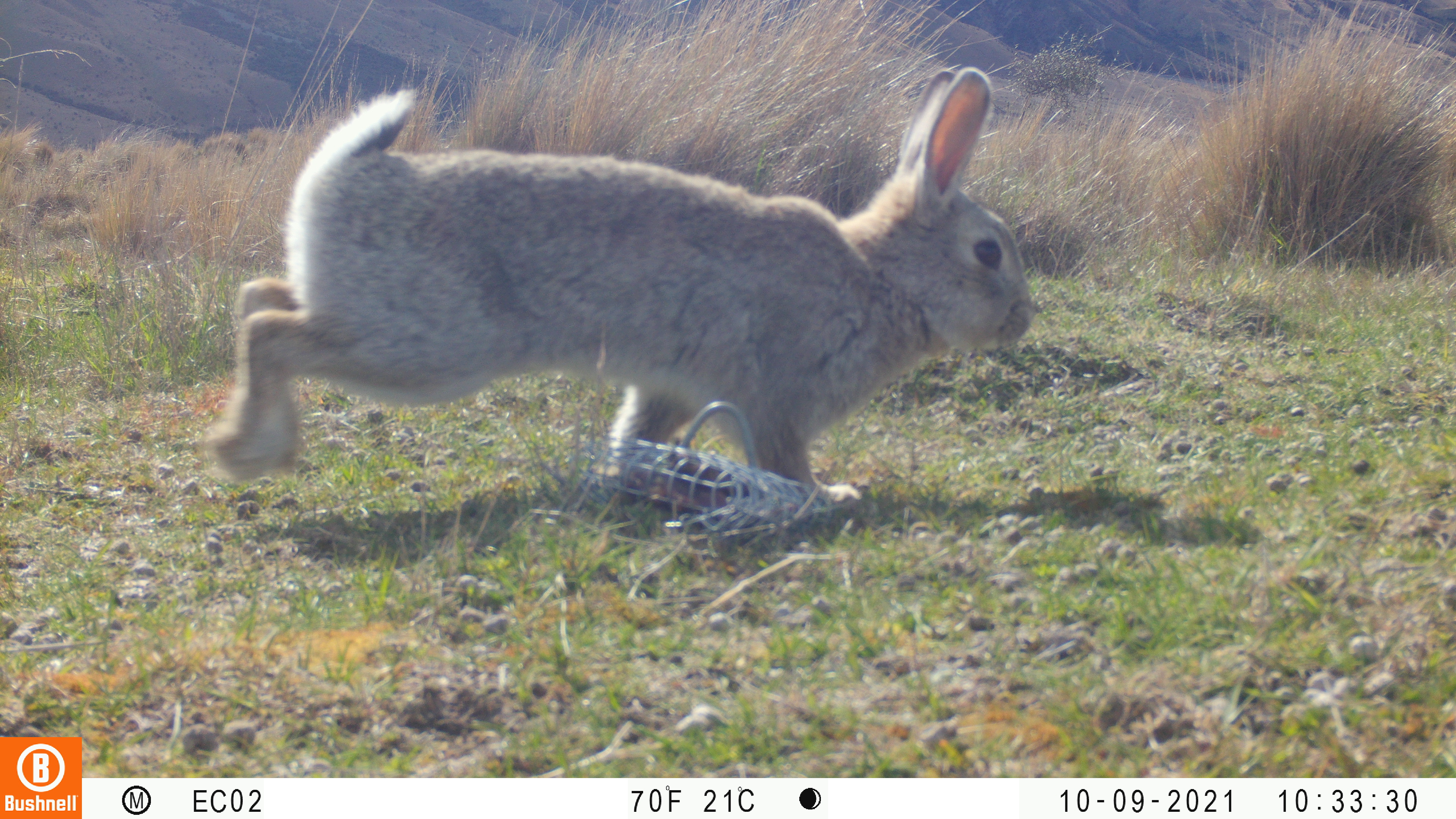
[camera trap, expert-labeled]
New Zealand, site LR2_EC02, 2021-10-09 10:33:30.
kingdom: Animalia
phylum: Chordata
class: Mammalia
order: Lagomorpha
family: Leporidae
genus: Oryctolagus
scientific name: Oryctolagus cuniculus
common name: european rabbit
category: rabbit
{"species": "rabbit (european rabbit) (Oryctolagus cuniculus)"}